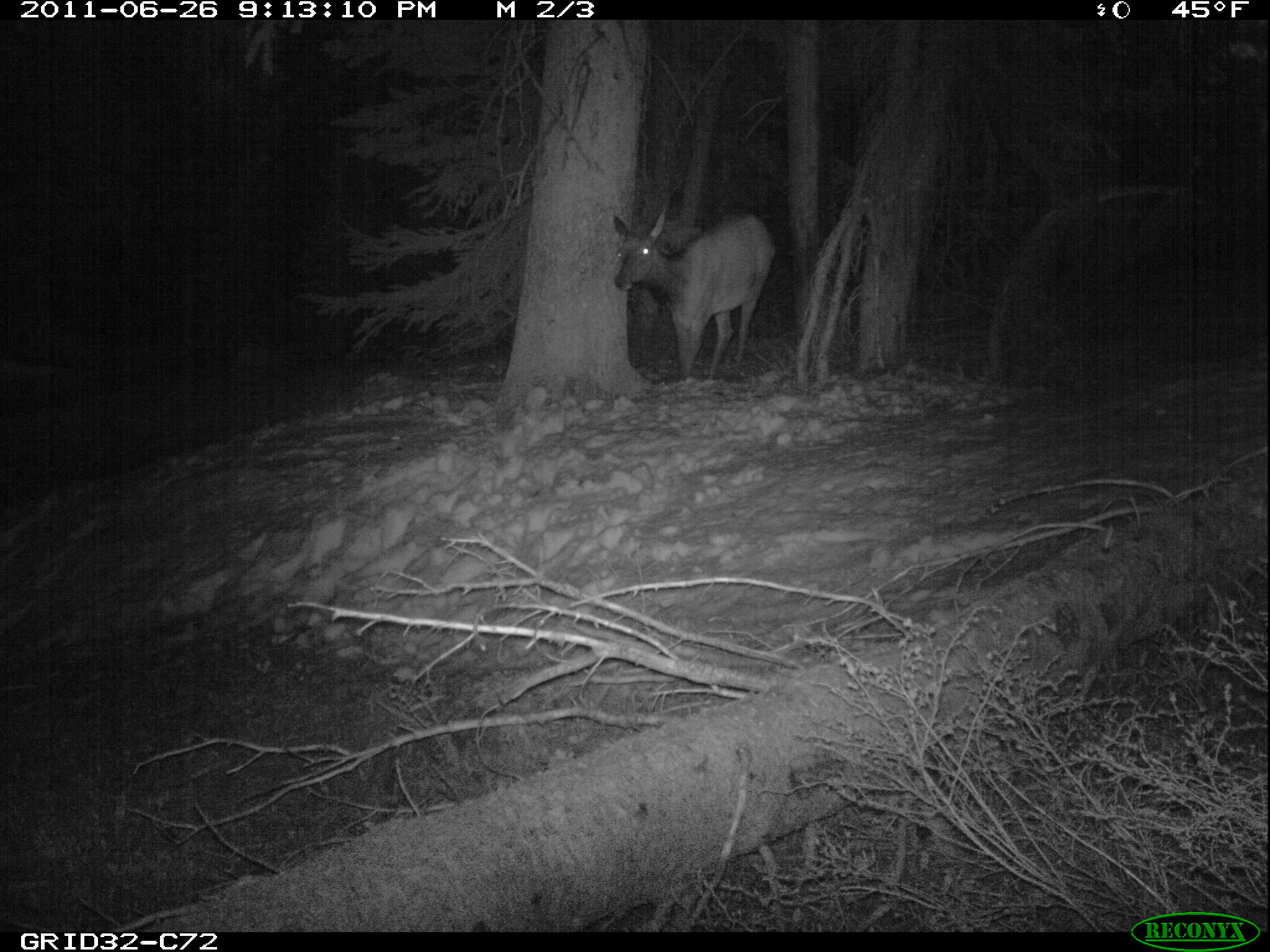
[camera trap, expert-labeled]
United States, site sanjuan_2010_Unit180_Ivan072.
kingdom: Animalia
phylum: Chordata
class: Mammalia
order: Artiodactyla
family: Cervidae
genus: Cervus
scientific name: Cervus elaphus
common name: red deer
Cervus elaphus (red deer).